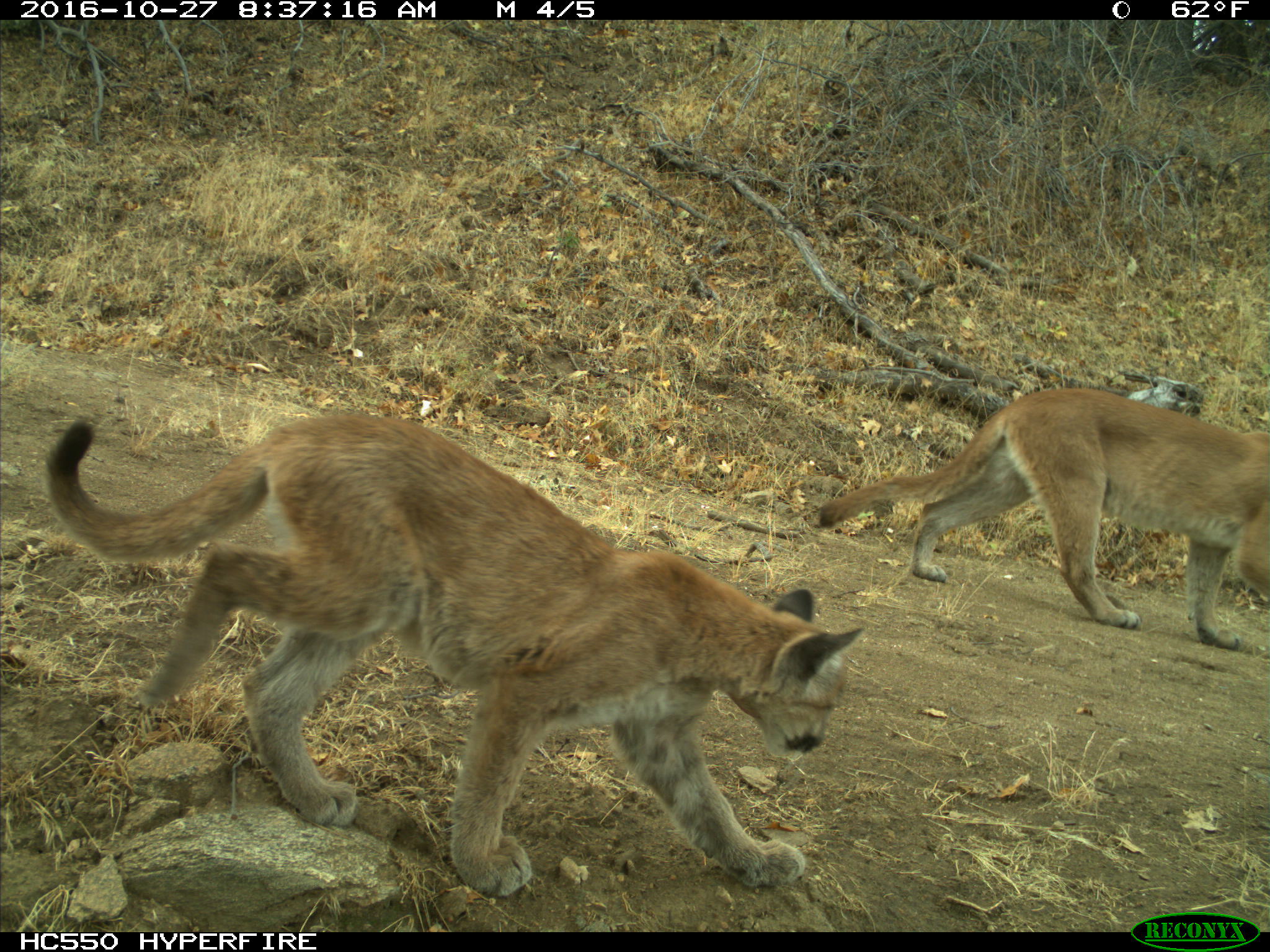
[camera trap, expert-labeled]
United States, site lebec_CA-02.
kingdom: Animalia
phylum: Chordata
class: Mammalia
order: Carnivora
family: Felidae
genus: Puma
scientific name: Puma concolor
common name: mountain lion